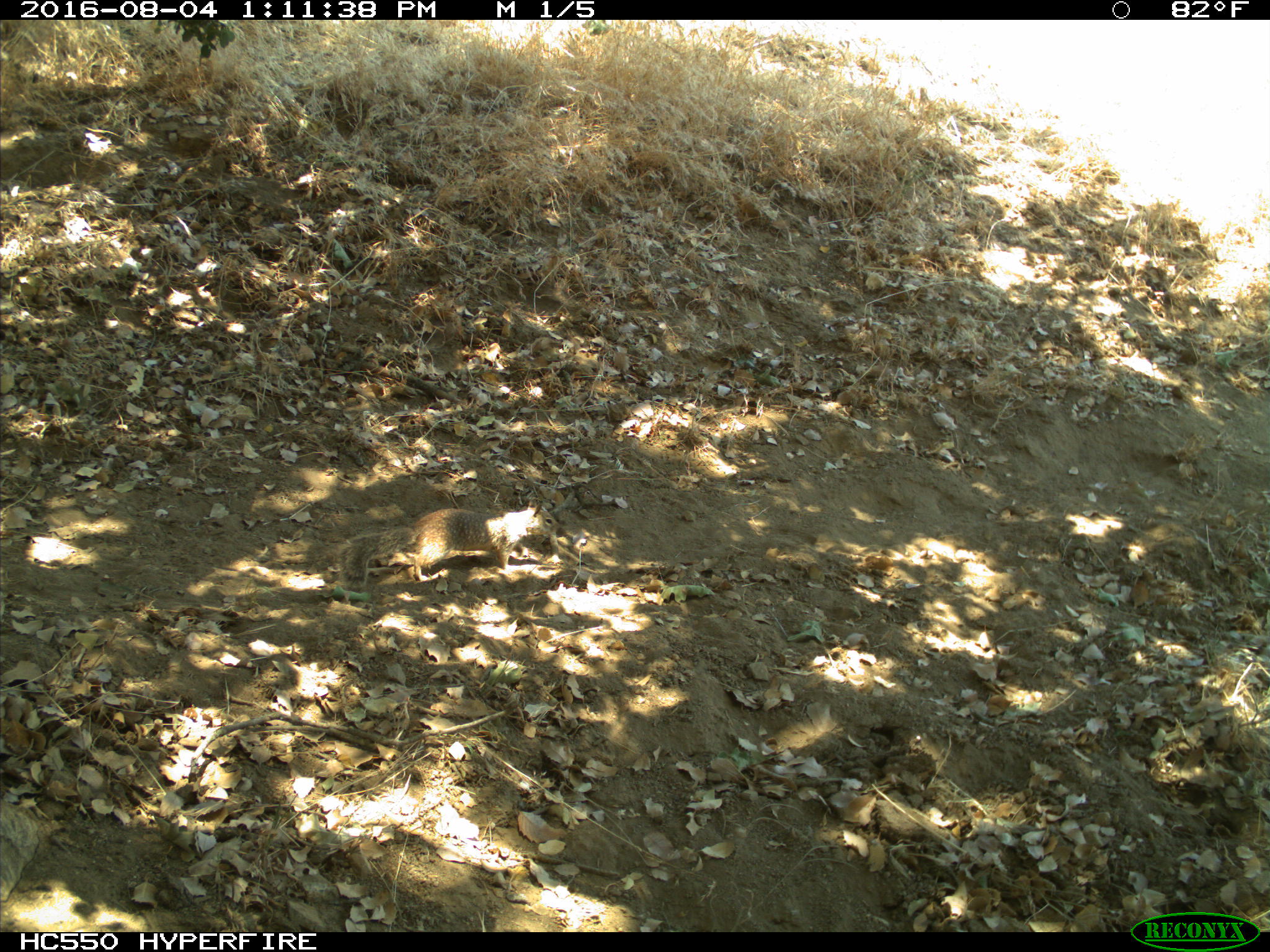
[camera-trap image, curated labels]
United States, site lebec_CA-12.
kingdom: Animalia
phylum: Chordata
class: Mammalia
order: Rodentia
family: Sciuridae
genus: Otospermophilus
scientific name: Otospermophilus beecheyi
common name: california ground squirrel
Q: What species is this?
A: Otospermophilus beecheyi (california ground squirrel).